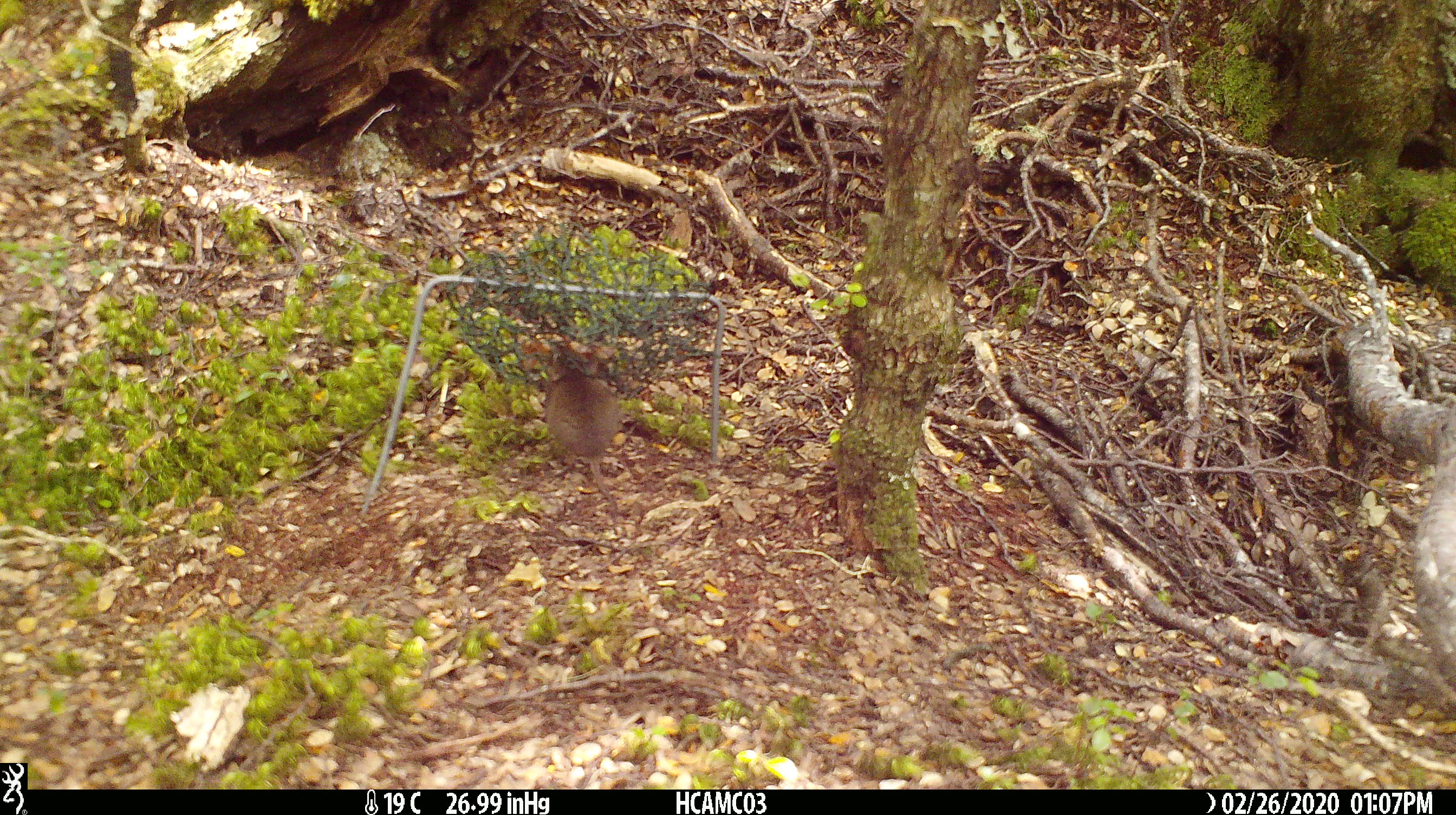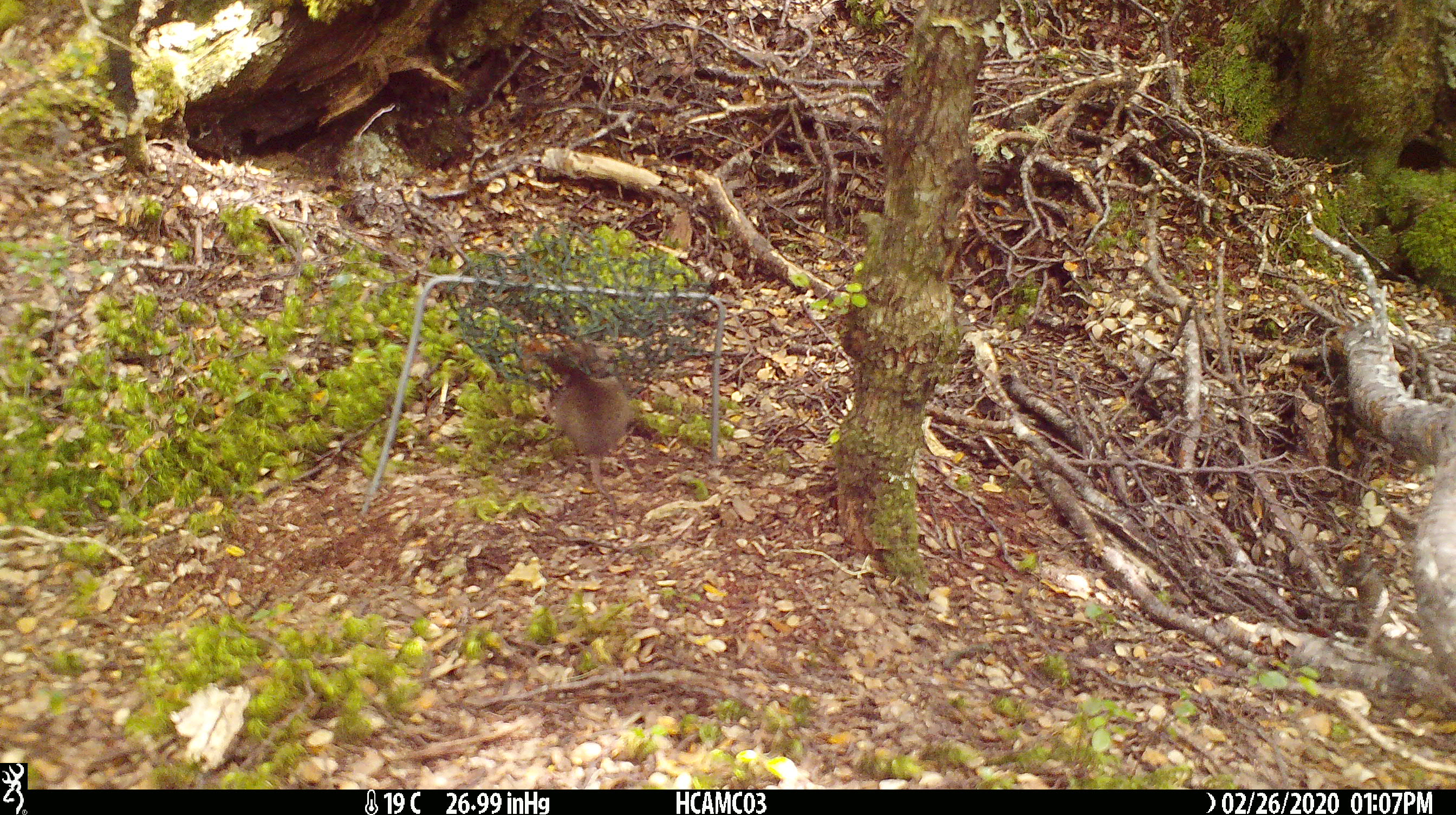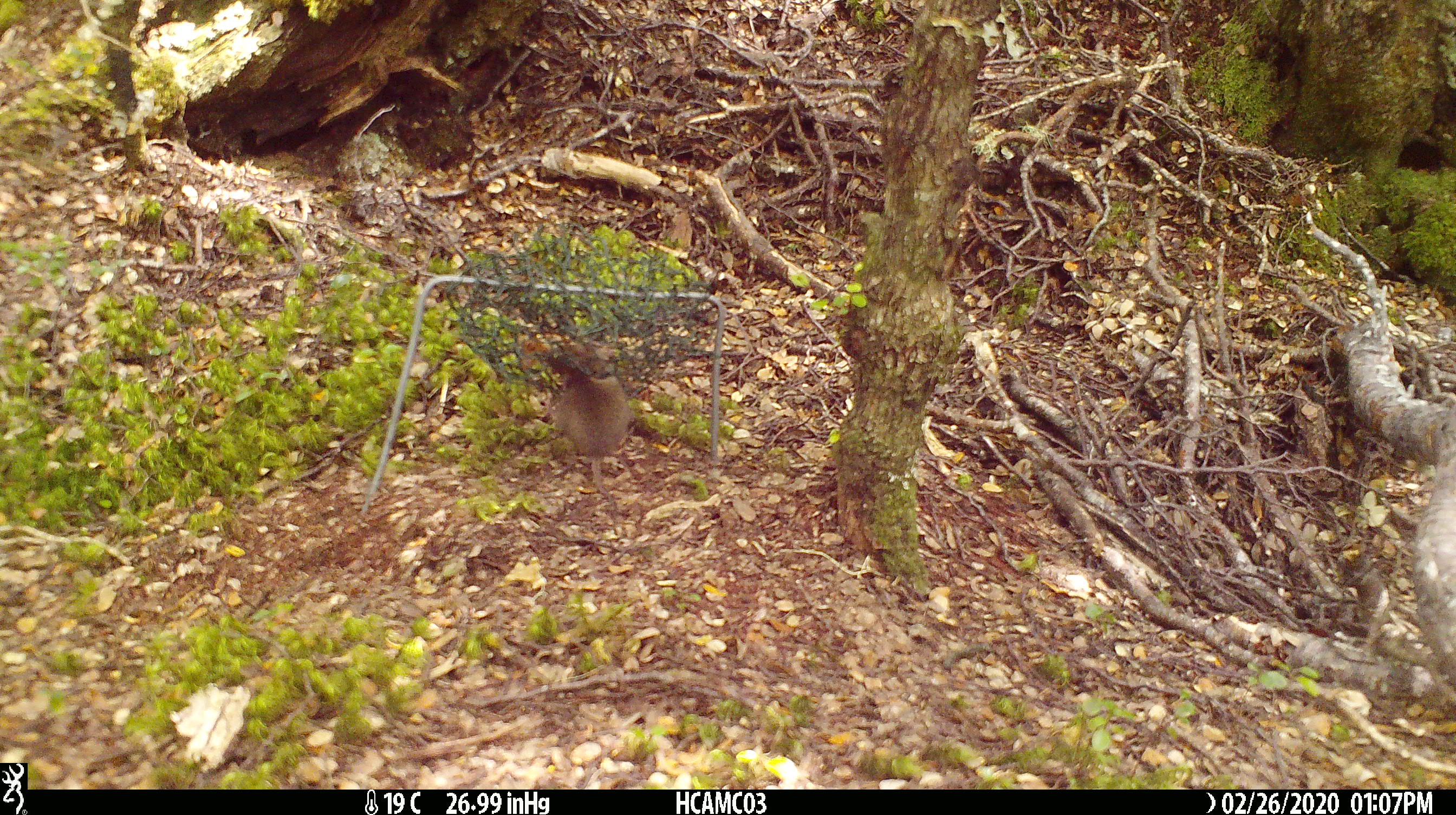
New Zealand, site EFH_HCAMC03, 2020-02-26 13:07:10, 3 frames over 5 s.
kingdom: Animalia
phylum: Chordata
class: Mammalia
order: Rodentia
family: Muridae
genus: Mus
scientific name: Mus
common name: mouse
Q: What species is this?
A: Mouse (Mus).